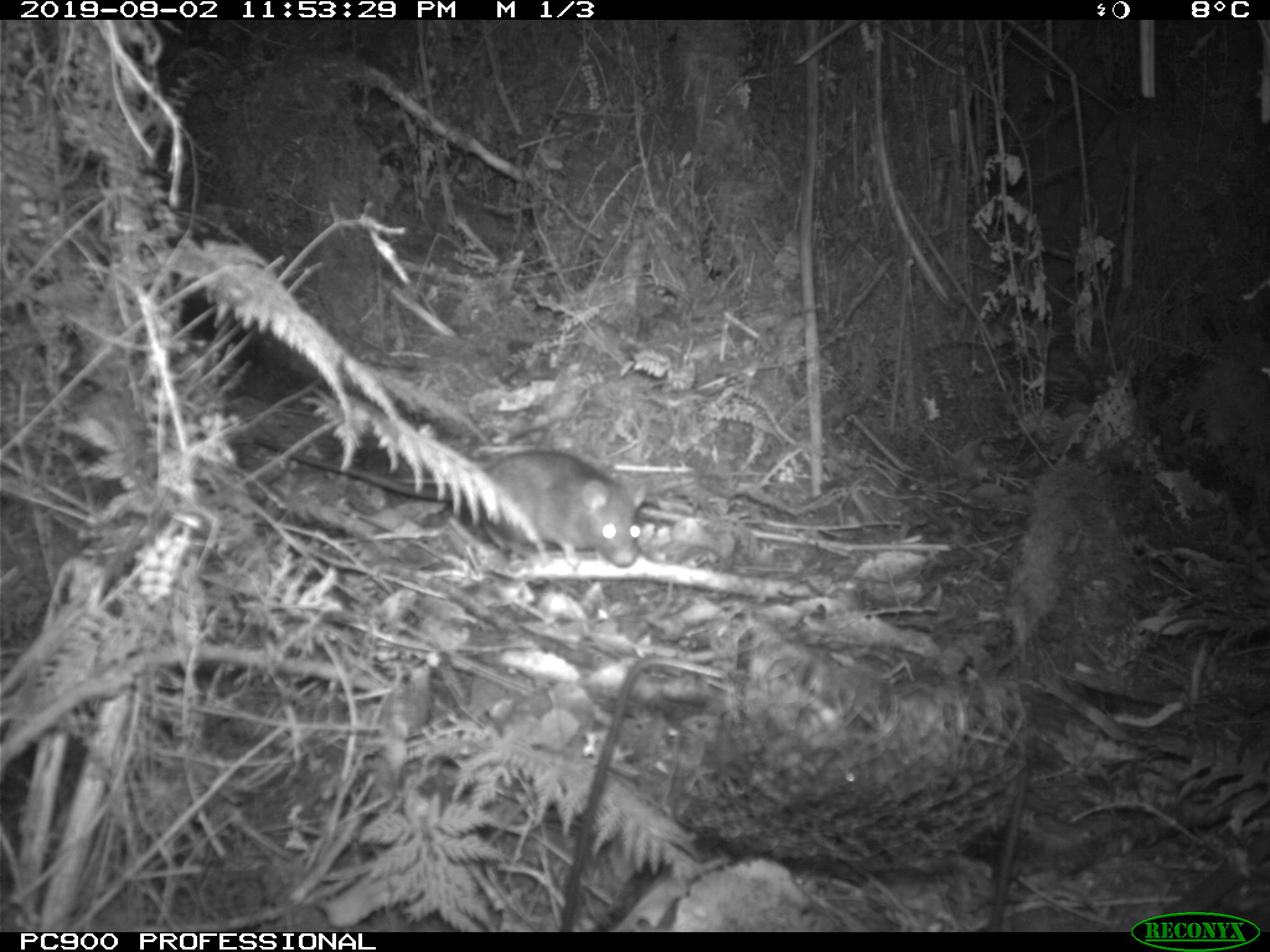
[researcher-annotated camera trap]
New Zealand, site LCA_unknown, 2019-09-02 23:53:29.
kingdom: Animalia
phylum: Chordata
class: Mammalia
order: Rodentia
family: Muridae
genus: Rattus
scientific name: Rattus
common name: rat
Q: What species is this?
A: Rat (Rattus).